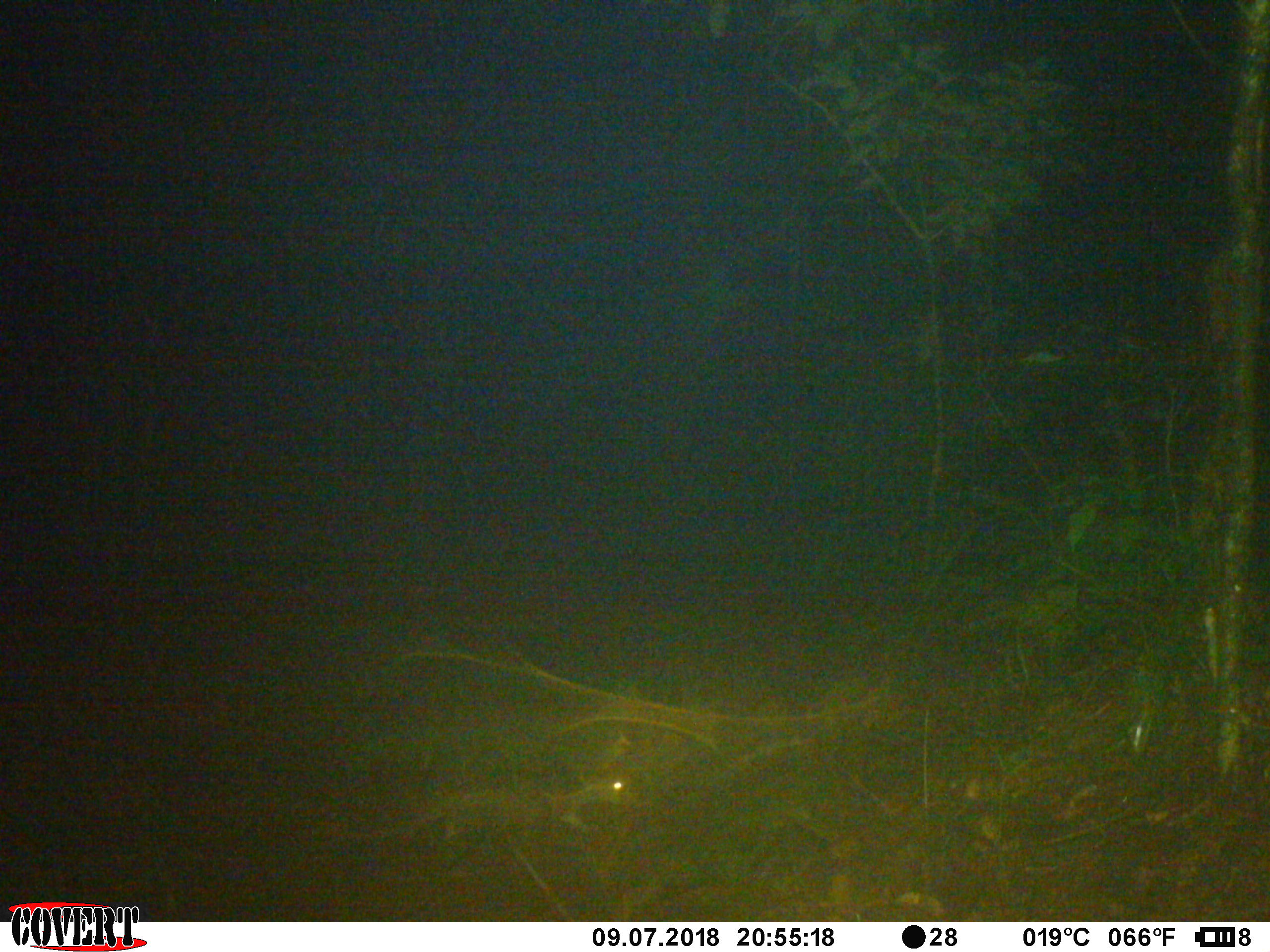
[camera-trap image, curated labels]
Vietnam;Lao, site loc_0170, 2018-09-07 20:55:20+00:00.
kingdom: Animalia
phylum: Chordata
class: Mammalia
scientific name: Mammalia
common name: mammal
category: unidentified small mammal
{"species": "unidentified small mammal (mammal) (Mammalia)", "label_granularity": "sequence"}